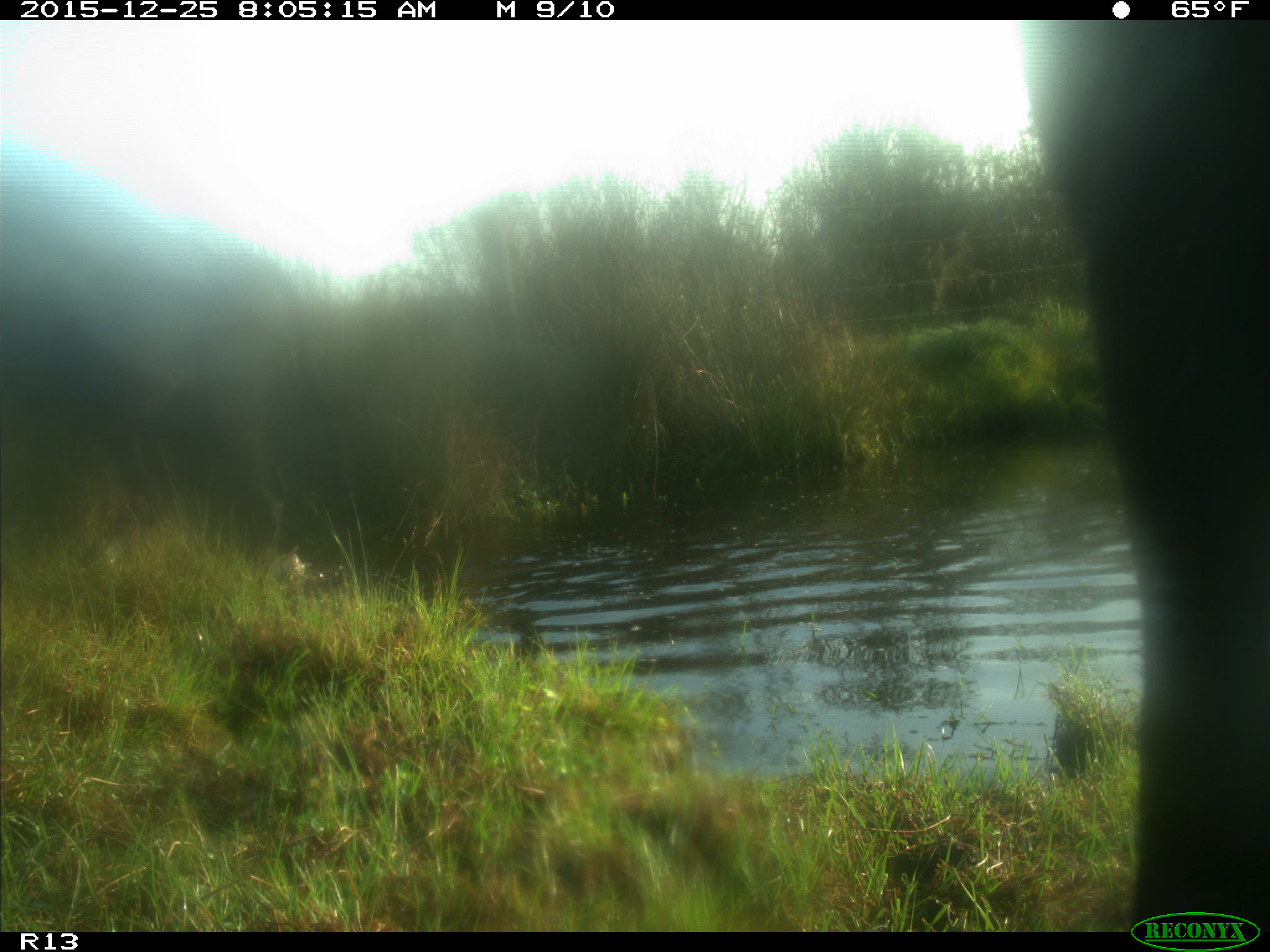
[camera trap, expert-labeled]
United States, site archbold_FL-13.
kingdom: Animalia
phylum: Chordata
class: Mammalia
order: Artiodactyla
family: Bovidae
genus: Bos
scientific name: Bos taurus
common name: domestic cow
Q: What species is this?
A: Bos taurus (domestic cow).